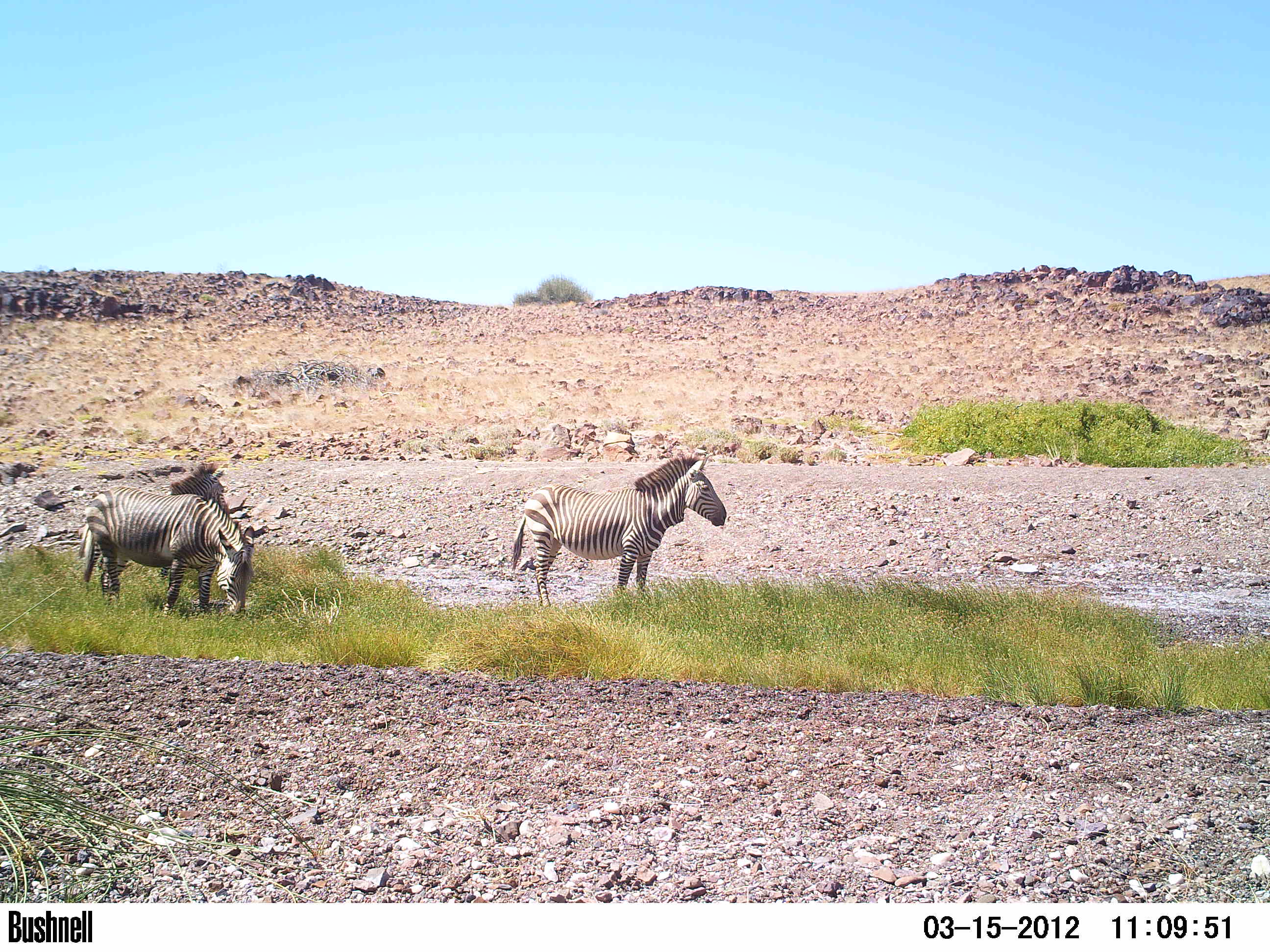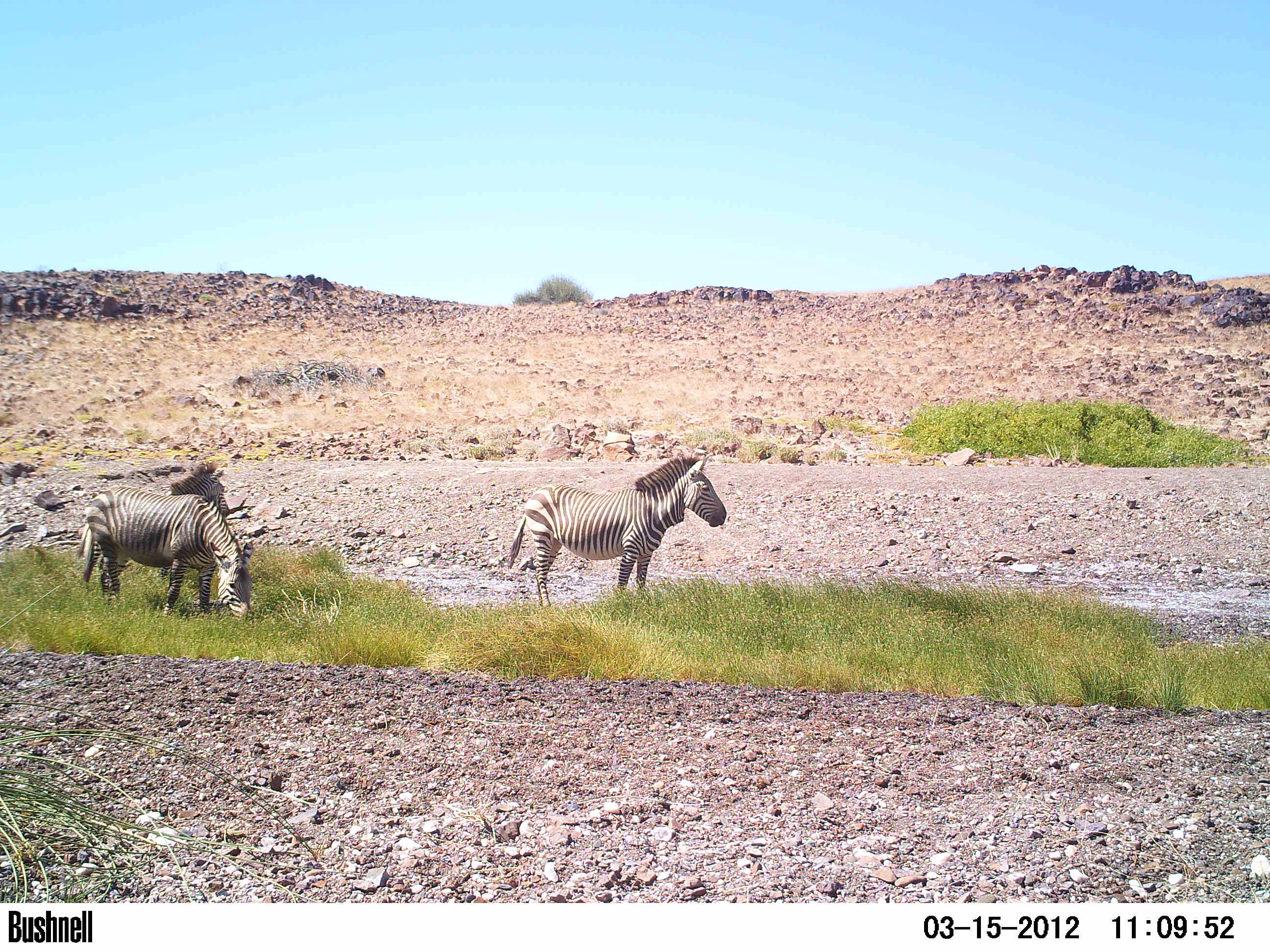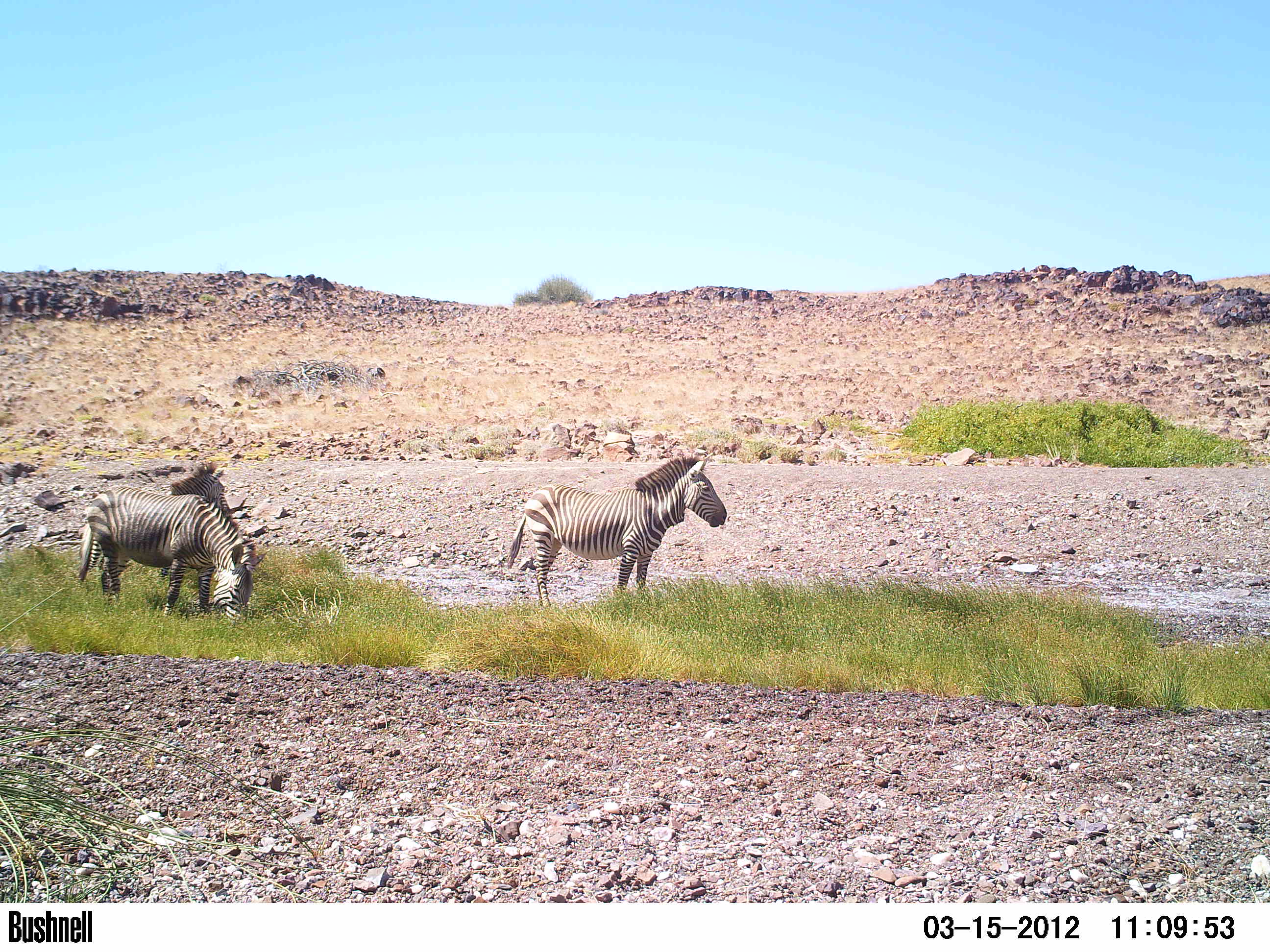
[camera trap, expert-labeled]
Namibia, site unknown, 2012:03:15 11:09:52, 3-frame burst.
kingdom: Animalia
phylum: Chordata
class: Mammalia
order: Perissodactyla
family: Equidae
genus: Equus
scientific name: Equus zebra hartmannae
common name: hartmann's mountain zebra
Equus zebra hartmannae (hartmann's mountain zebra).